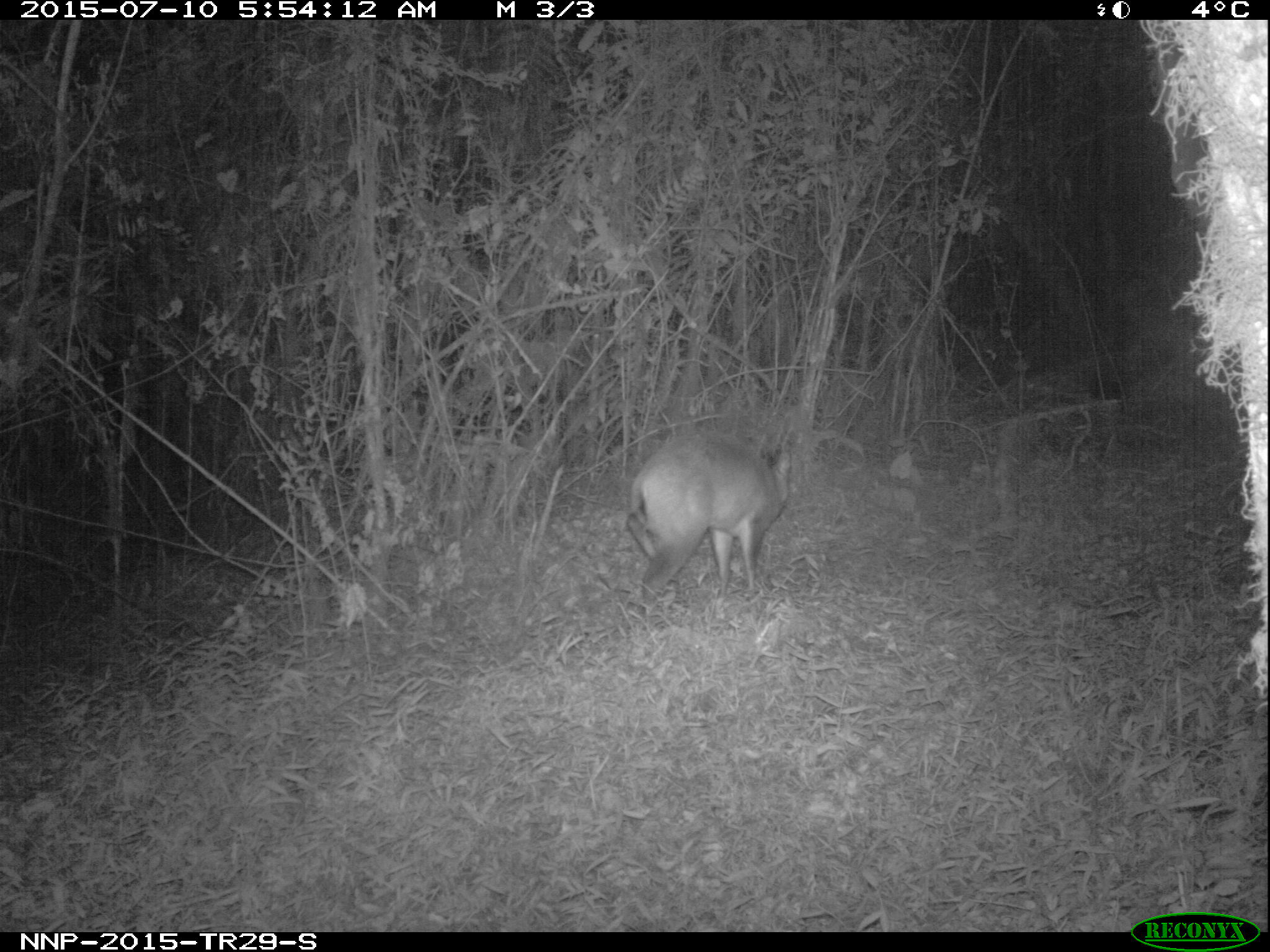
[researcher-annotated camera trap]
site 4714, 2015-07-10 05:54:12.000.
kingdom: Animalia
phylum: Chordata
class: Mammalia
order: Artiodactyla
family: Bovidae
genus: Cephalophus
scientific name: Cephalophus nigrifrons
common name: black-fronted duiker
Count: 1.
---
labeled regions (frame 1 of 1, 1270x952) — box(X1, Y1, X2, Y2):
cephalophus nigrifrons: box(625, 428, 792, 609)